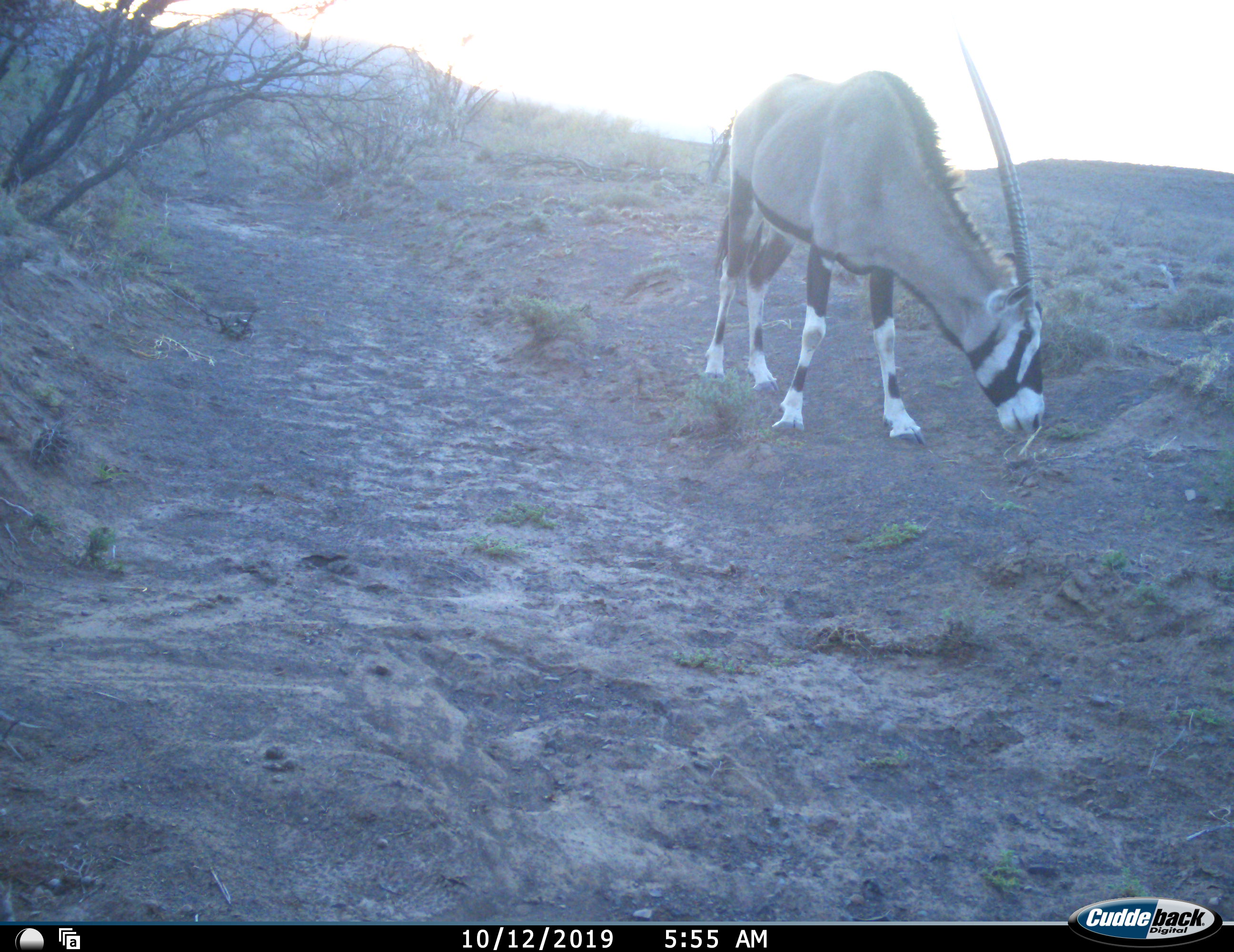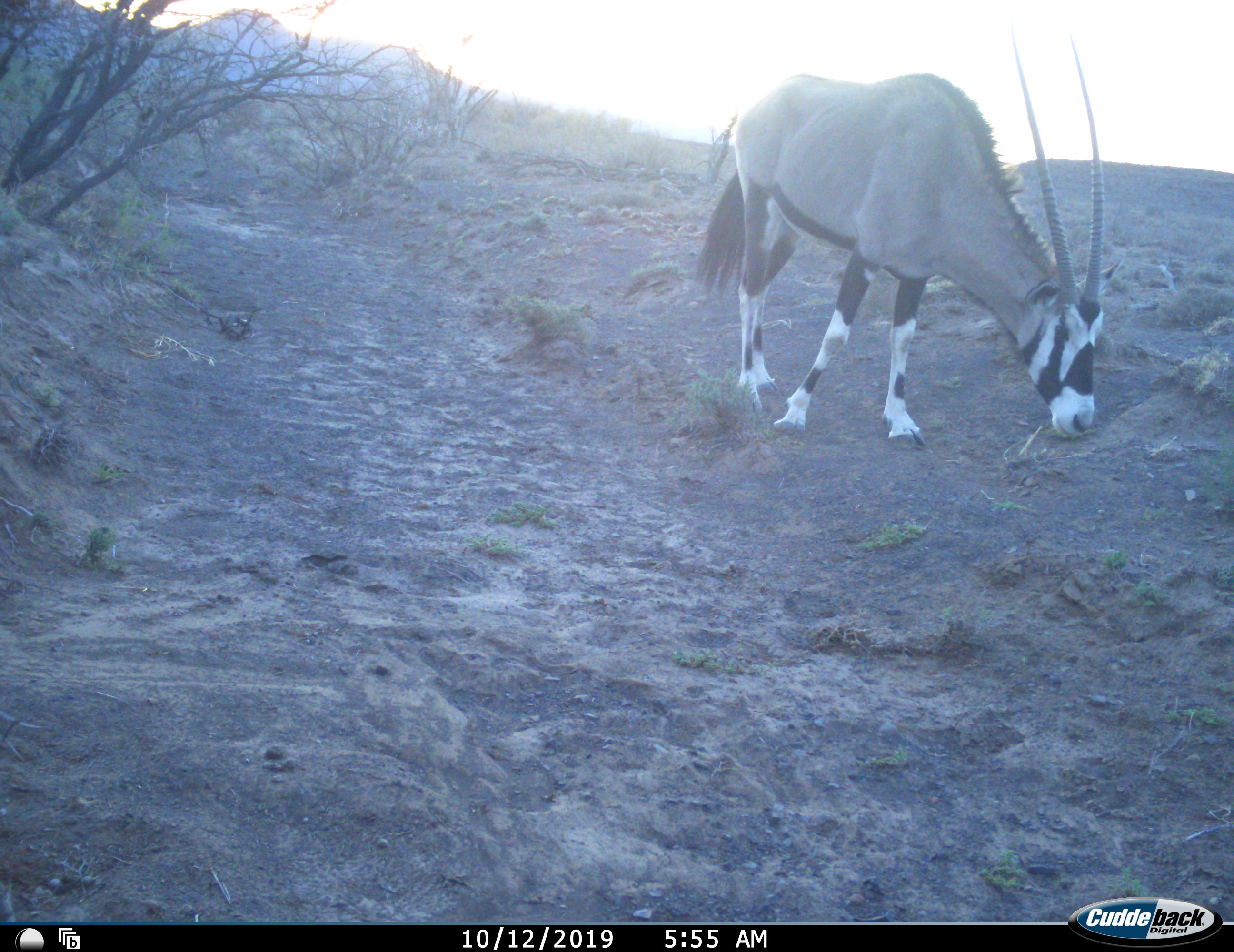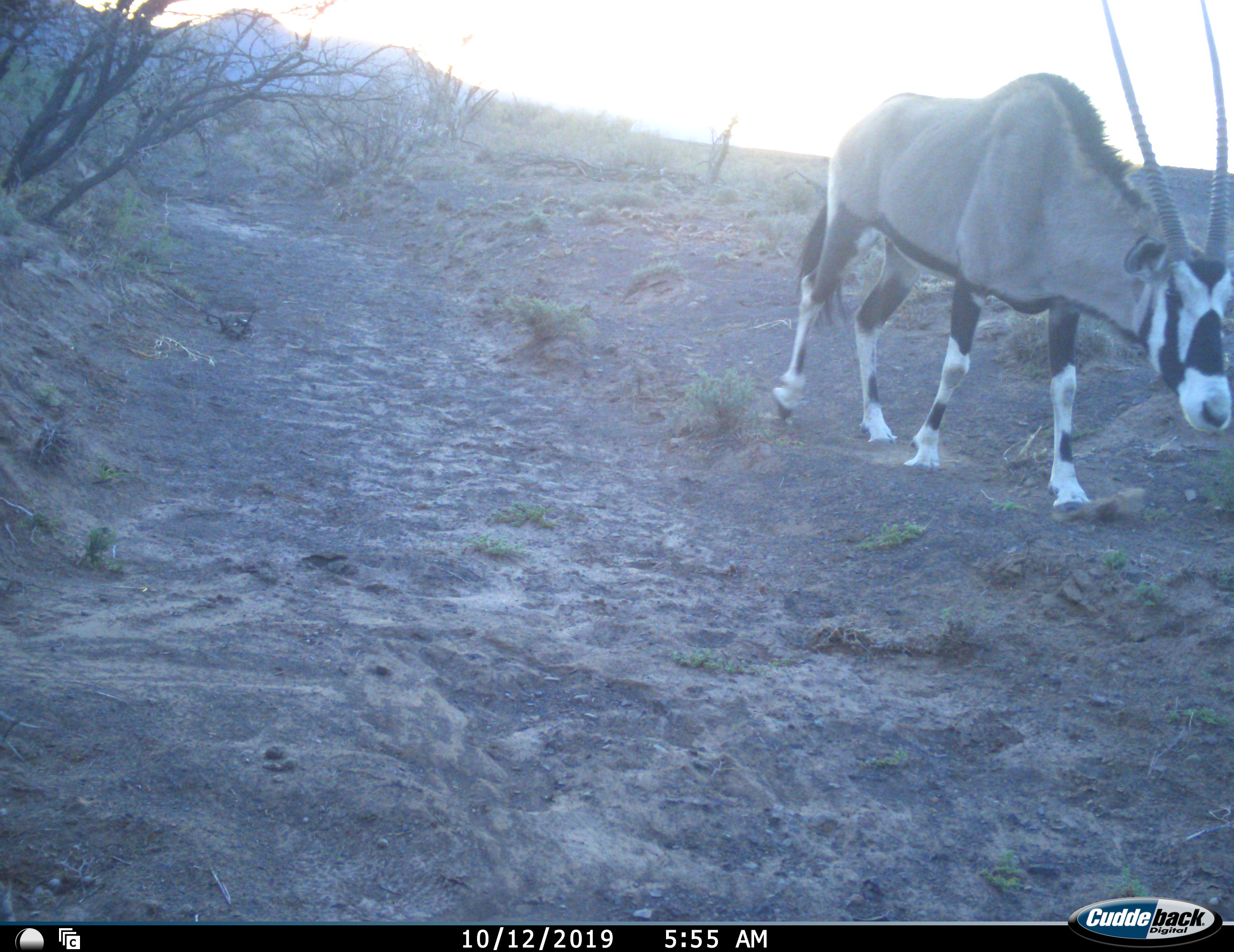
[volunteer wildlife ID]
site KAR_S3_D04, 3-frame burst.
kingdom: Animalia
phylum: Chordata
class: Mammalia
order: Artiodactyla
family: Bovidae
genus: Oryx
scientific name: Oryx gazella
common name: gemsbok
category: oryx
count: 1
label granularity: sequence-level